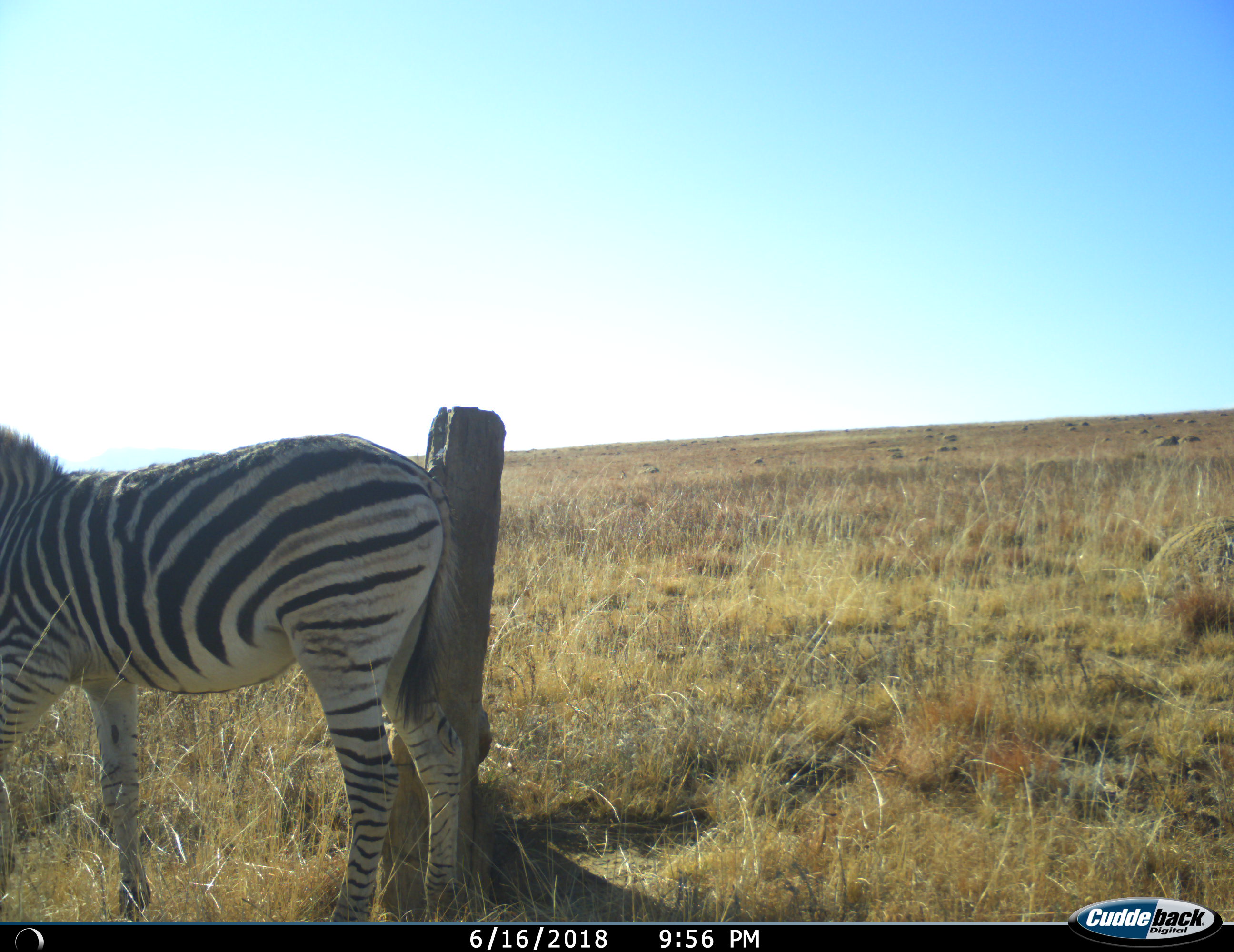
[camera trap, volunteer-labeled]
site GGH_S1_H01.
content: unidentified animal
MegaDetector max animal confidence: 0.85